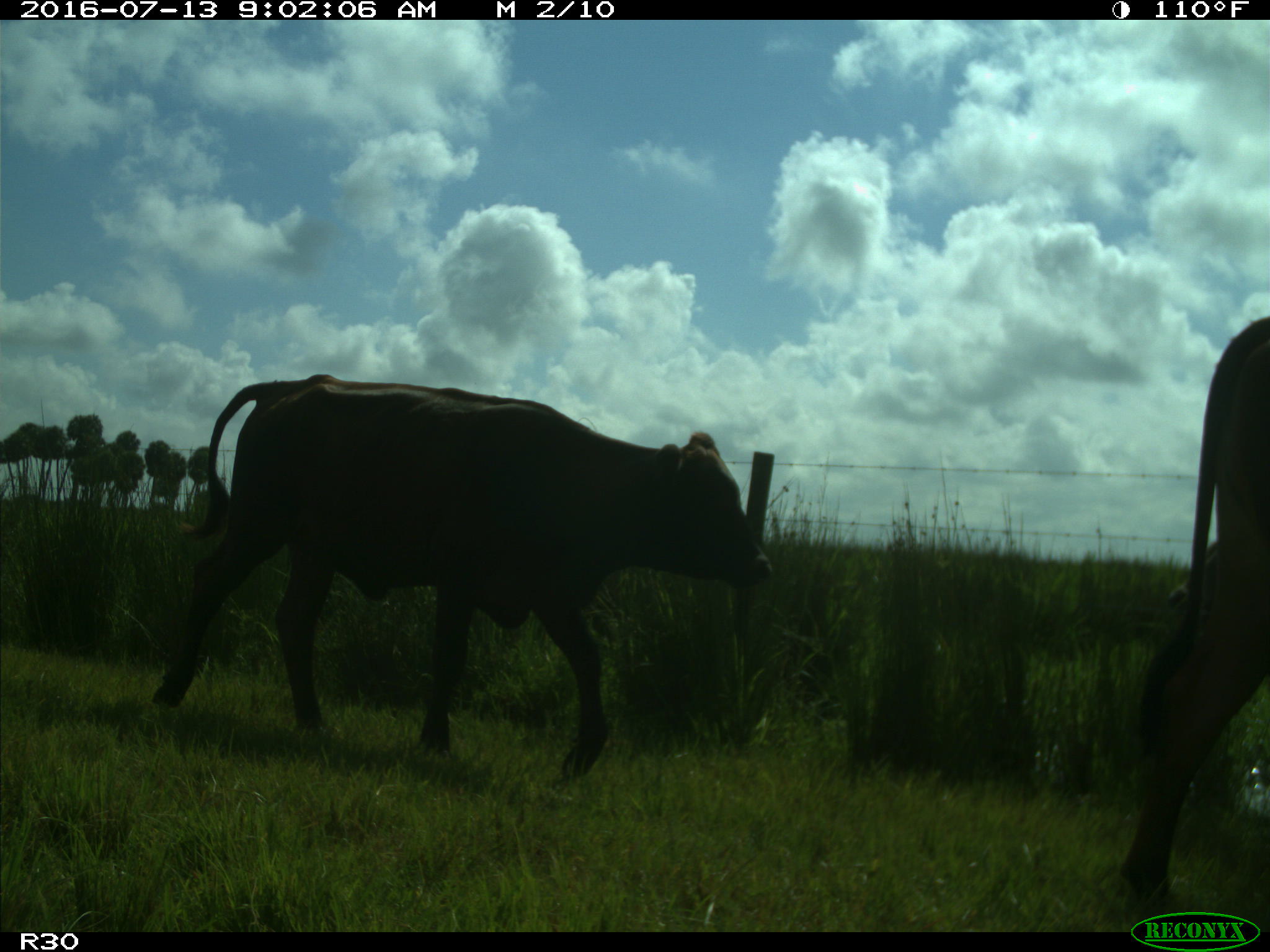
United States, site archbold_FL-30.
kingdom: Animalia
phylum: Chordata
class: Mammalia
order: Artiodactyla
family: Bovidae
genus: Bos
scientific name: Bos taurus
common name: domestic cow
Bos taurus (domestic cow).